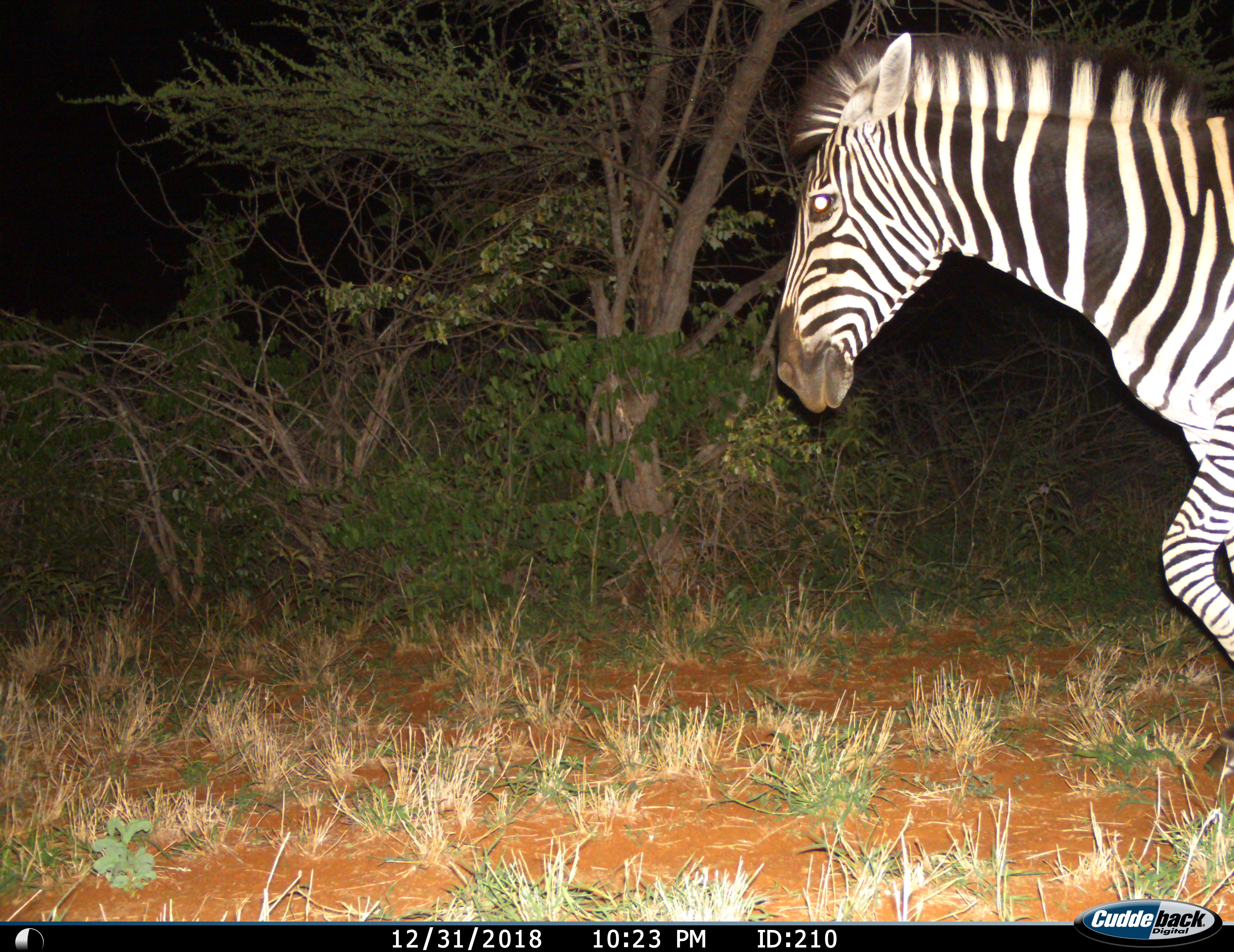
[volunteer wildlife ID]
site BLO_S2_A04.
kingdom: Animalia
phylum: Chordata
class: Mammalia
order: Perissodactyla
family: Equidae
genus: Equus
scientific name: Equus quagga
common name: plains zebra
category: zebraplains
Zebraplains (plains zebra) (Equus quagga), count 1. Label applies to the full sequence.